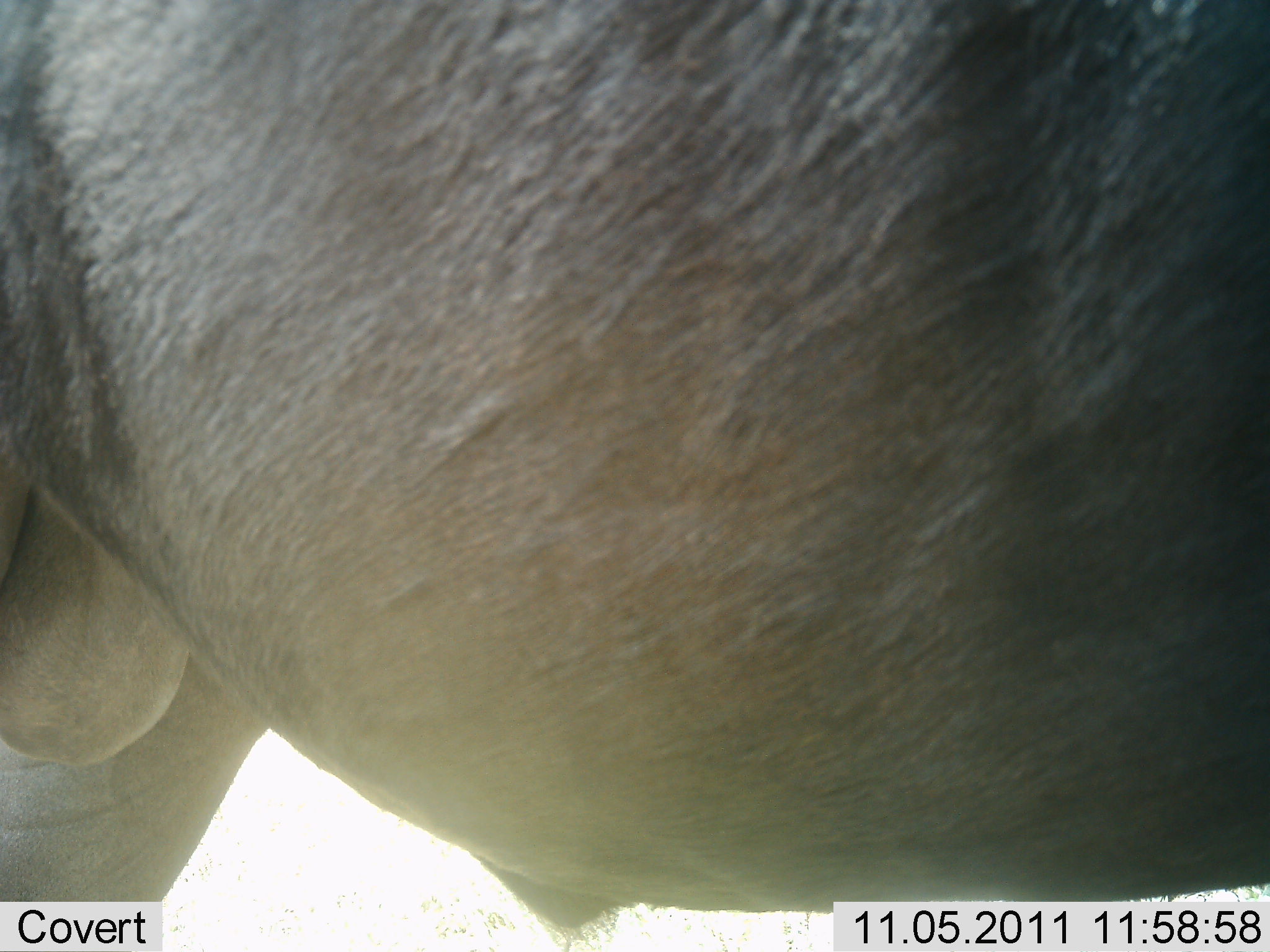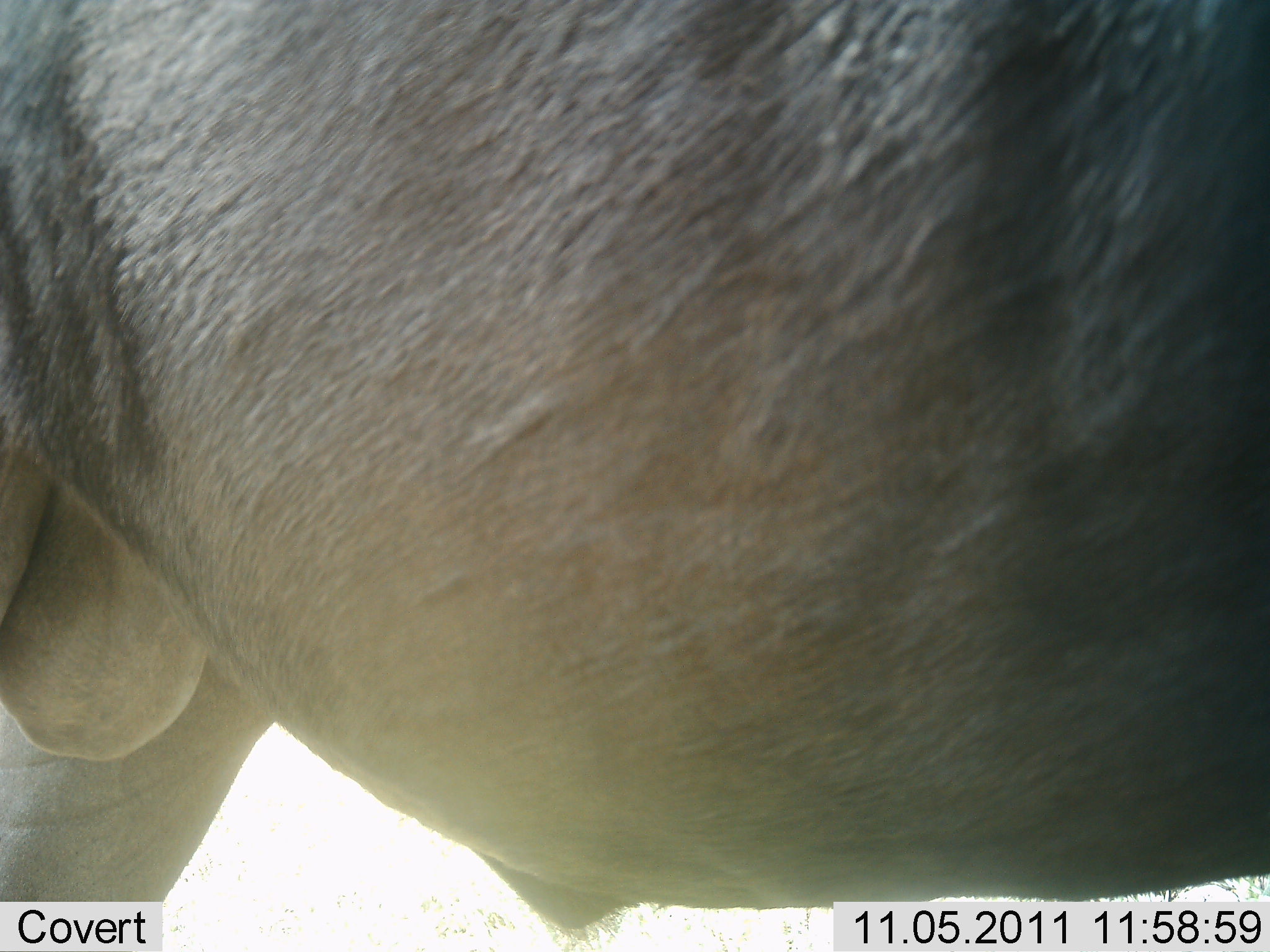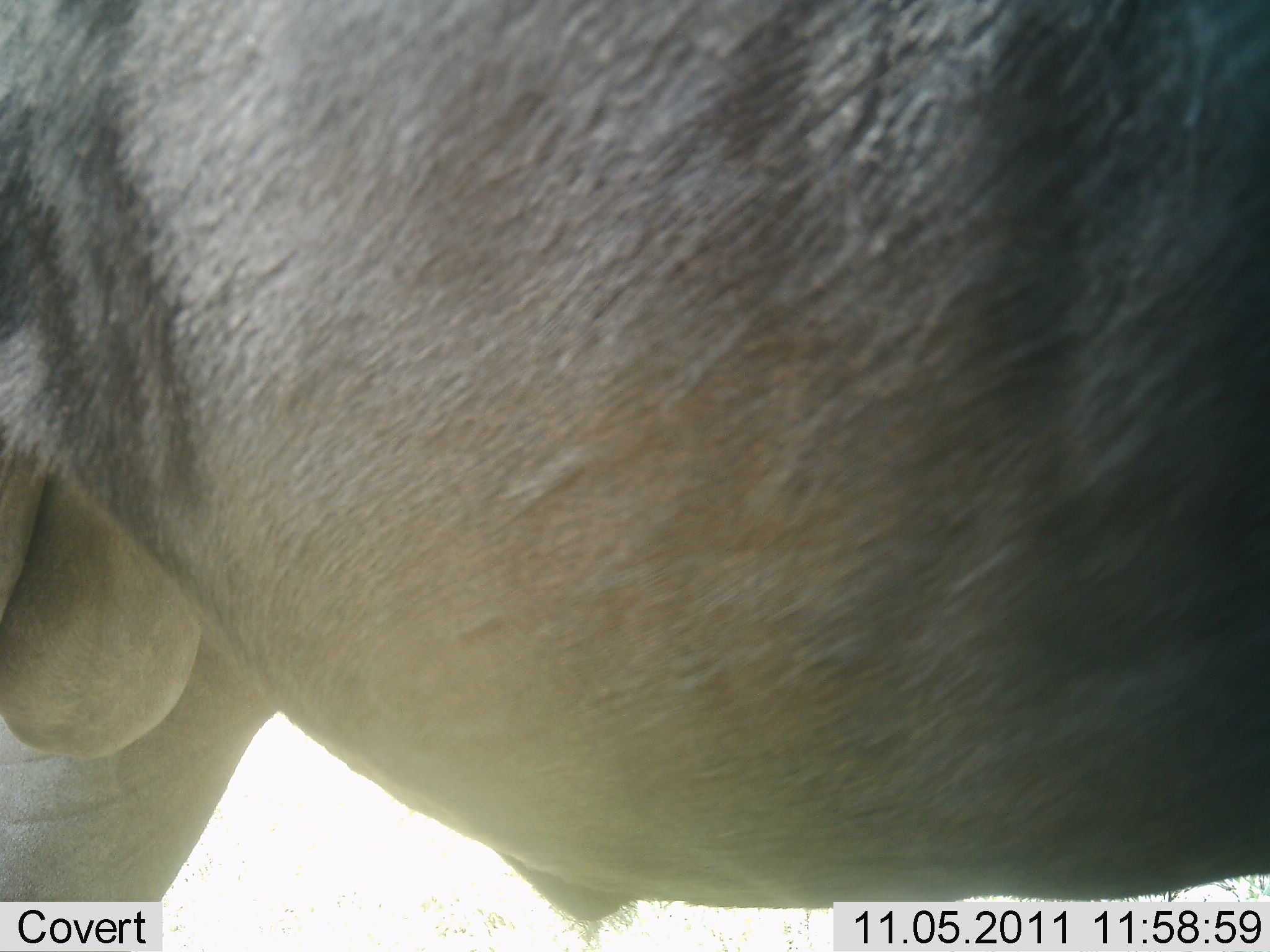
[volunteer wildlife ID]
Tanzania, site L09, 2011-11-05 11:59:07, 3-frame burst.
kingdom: Animalia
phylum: Chordata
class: Mammalia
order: Artiodactyla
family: Bovidae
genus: Connochaetes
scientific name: Connochaetes taurinus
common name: blue wildebeest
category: wildebeest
Wildebeest (blue wildebeest) (Connochaetes taurinus), count 1. Behavior (volunteer vote fractions): standing 89%, resting 0%, moving 11%, interacting 0%. Young present (vote fraction): 0%. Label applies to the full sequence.